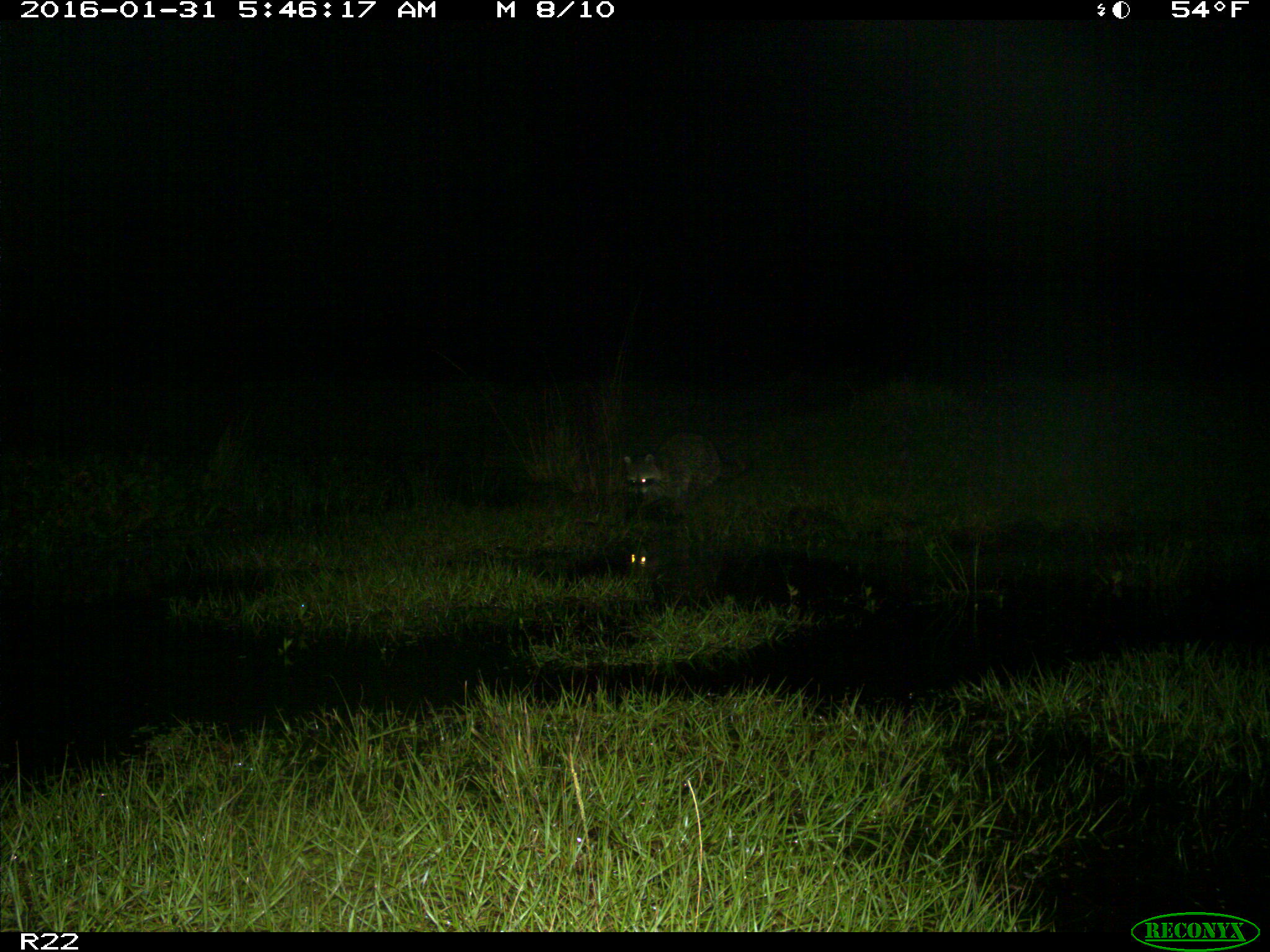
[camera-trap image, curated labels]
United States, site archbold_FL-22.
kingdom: Animalia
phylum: Chordata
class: Mammalia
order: Carnivora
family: Procyonidae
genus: Procyon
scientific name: Procyon lotor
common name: common raccoon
Procyon lotor (common raccoon).